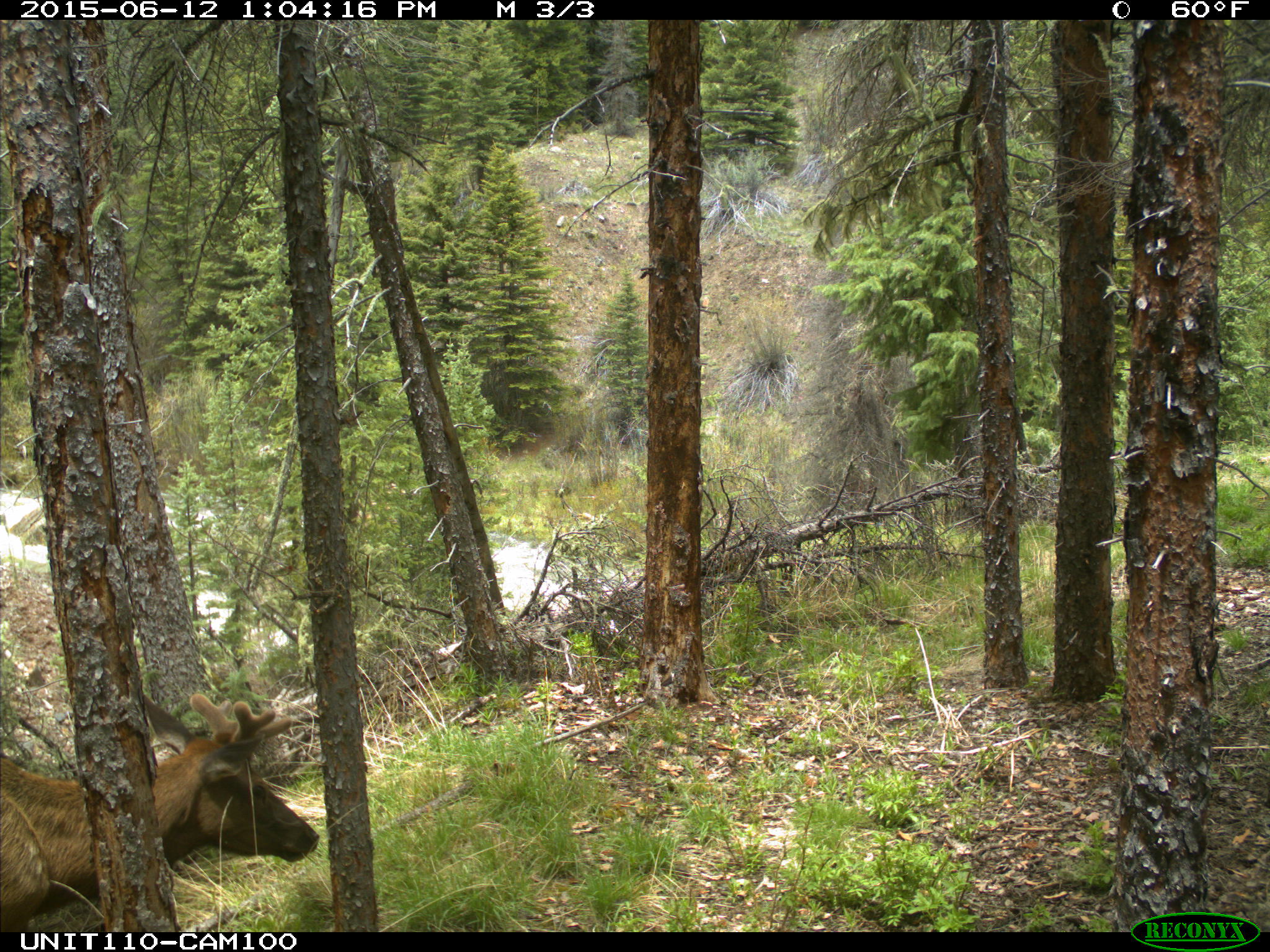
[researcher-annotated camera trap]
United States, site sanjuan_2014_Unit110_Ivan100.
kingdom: Animalia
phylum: Chordata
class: Mammalia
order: Artiodactyla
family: Cervidae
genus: Cervus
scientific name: Cervus elaphus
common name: red deer